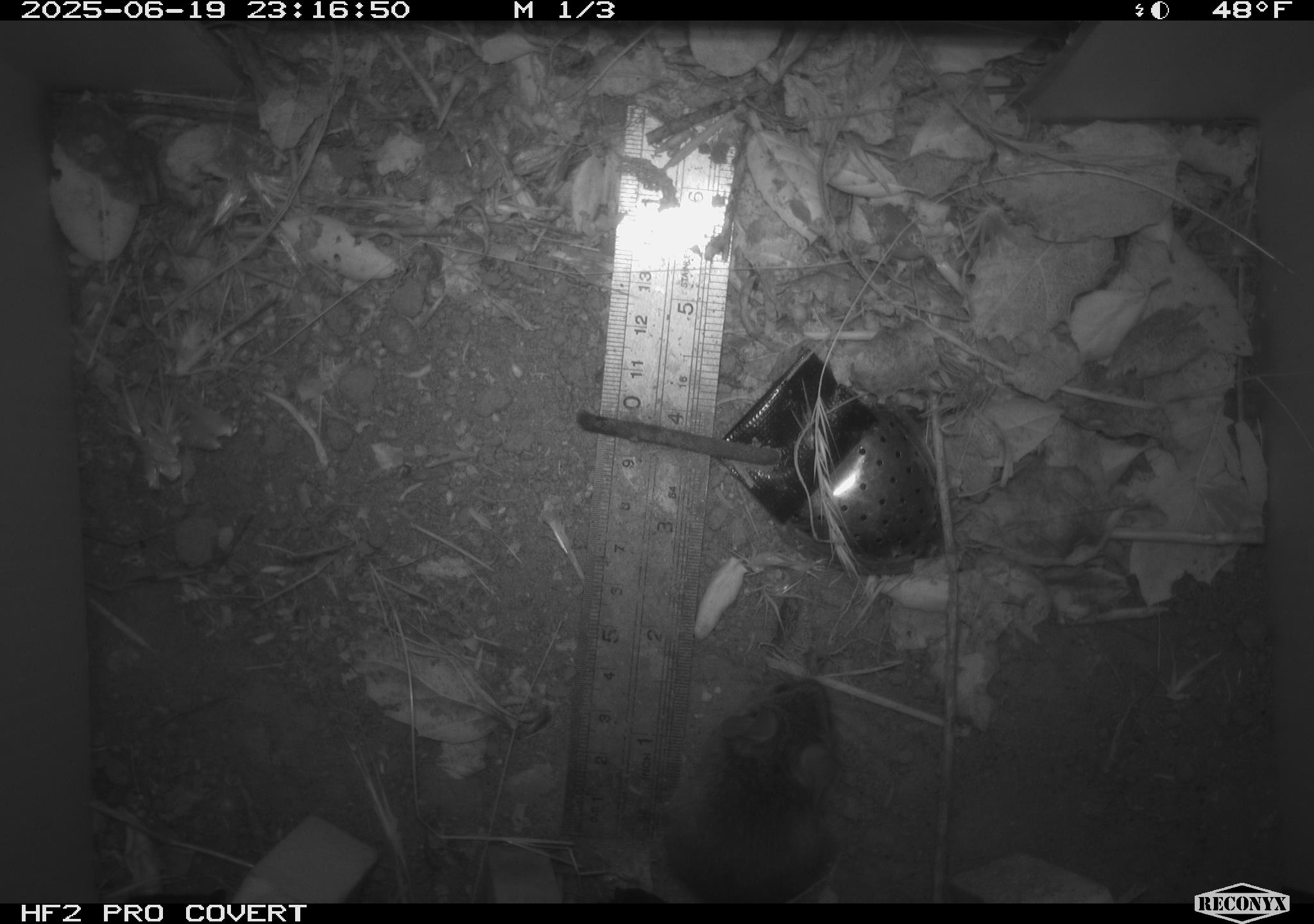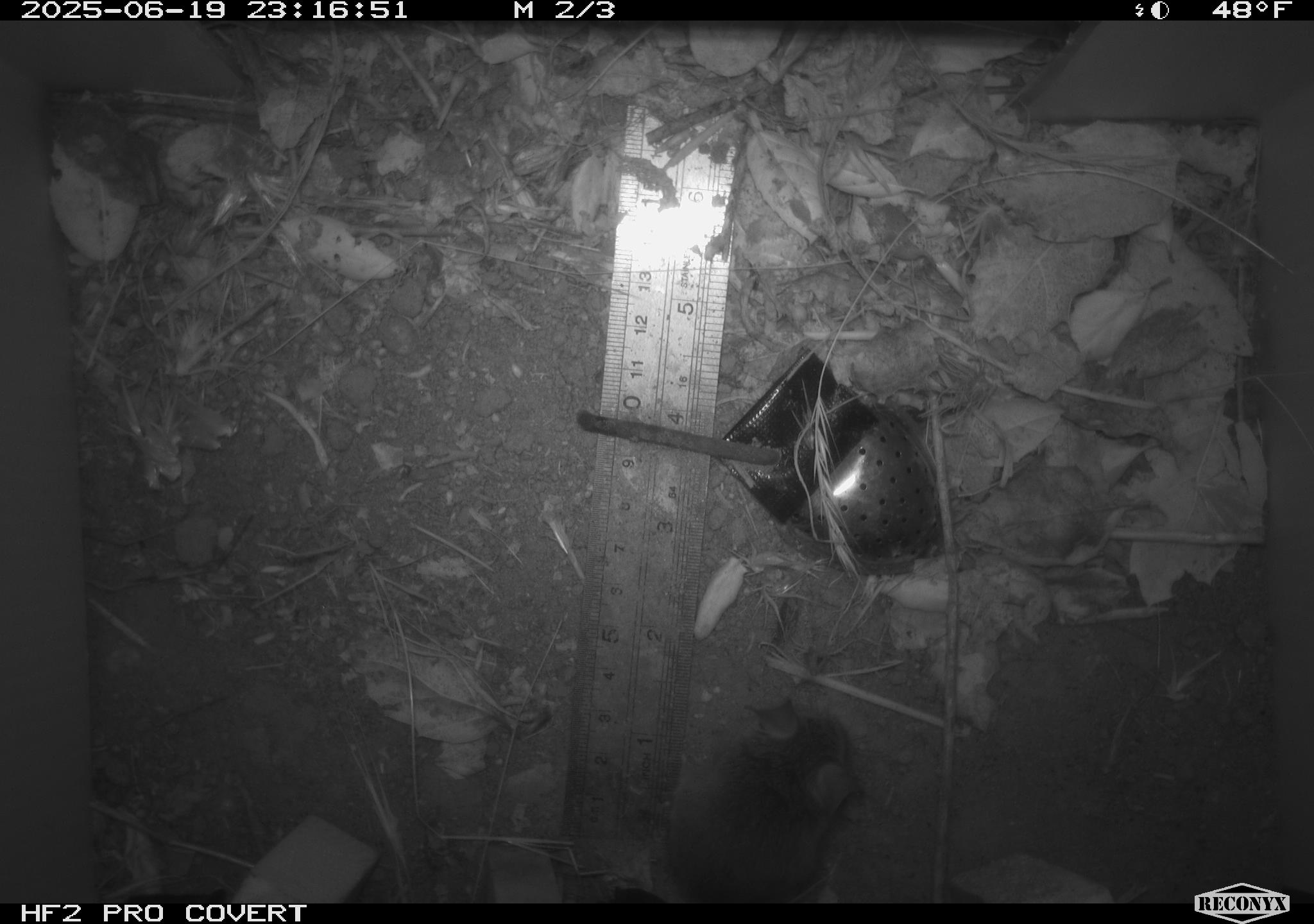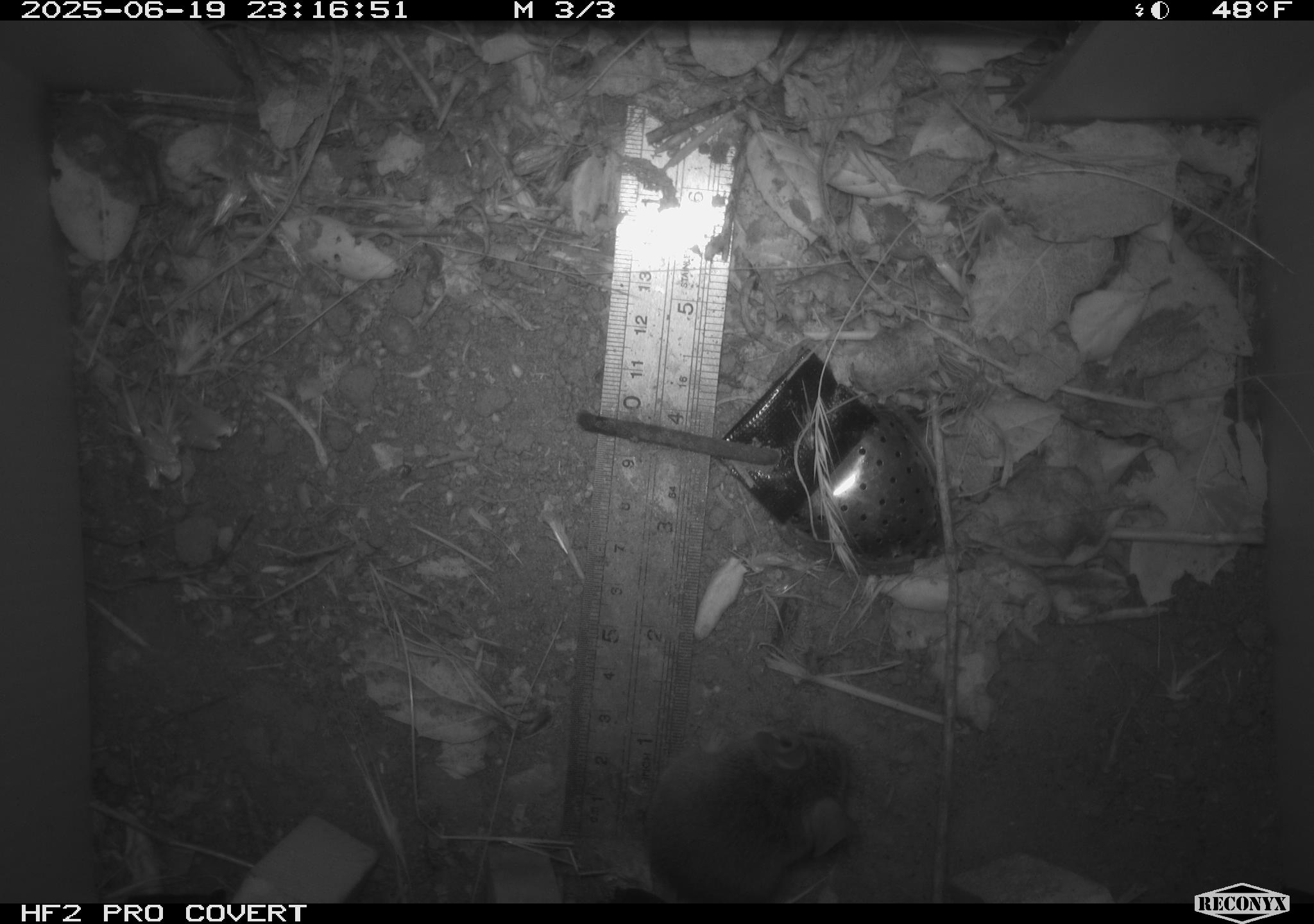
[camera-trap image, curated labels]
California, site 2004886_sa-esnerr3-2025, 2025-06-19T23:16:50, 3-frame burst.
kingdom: Animalia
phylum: Chordata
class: Mammalia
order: Rodentia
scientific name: Rodentia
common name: rodent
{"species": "rodent (Rodentia)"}